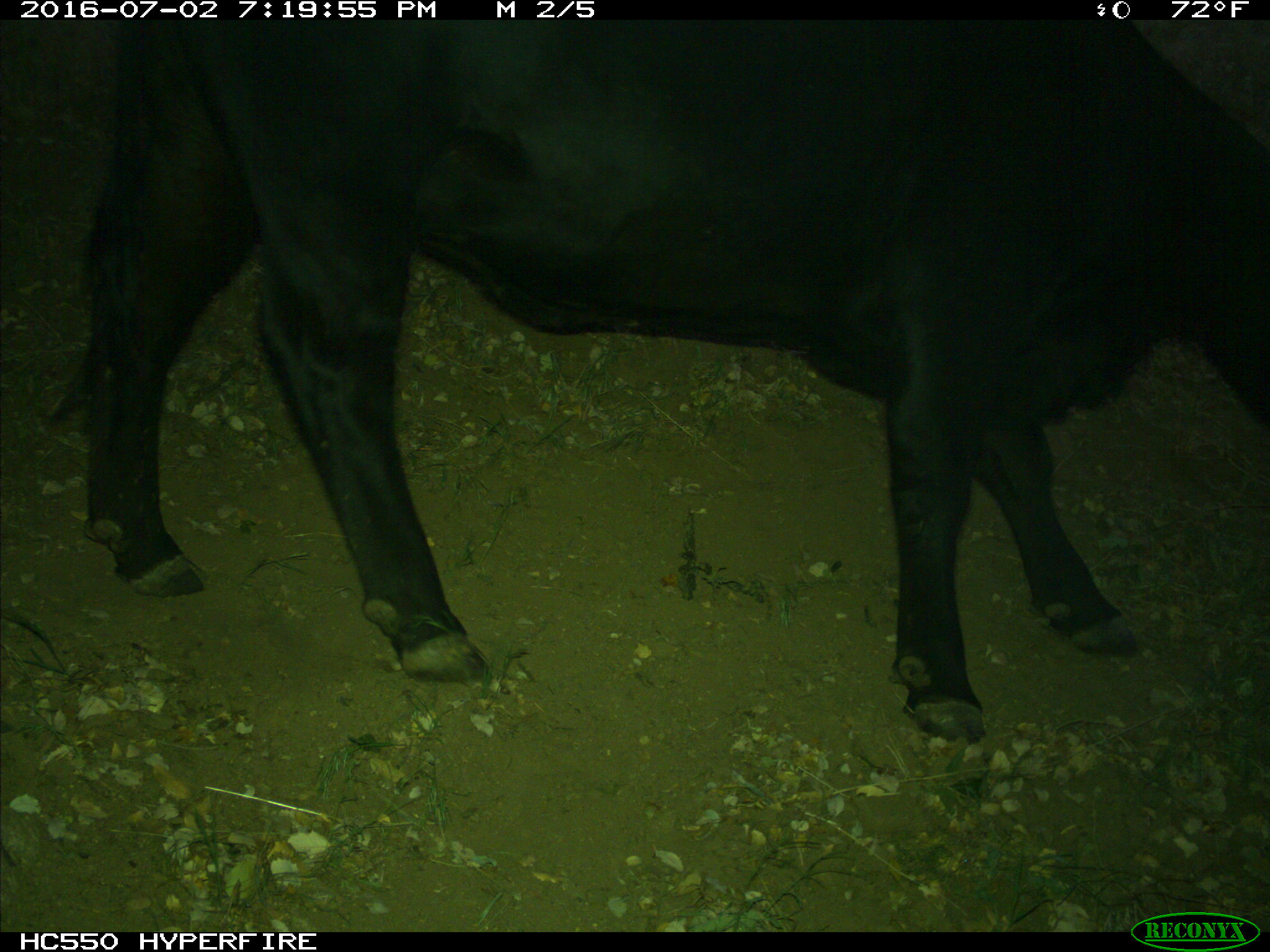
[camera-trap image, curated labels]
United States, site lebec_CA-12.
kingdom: Animalia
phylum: Chordata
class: Mammalia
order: Artiodactyla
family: Bovidae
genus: Bos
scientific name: Bos taurus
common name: domestic cow